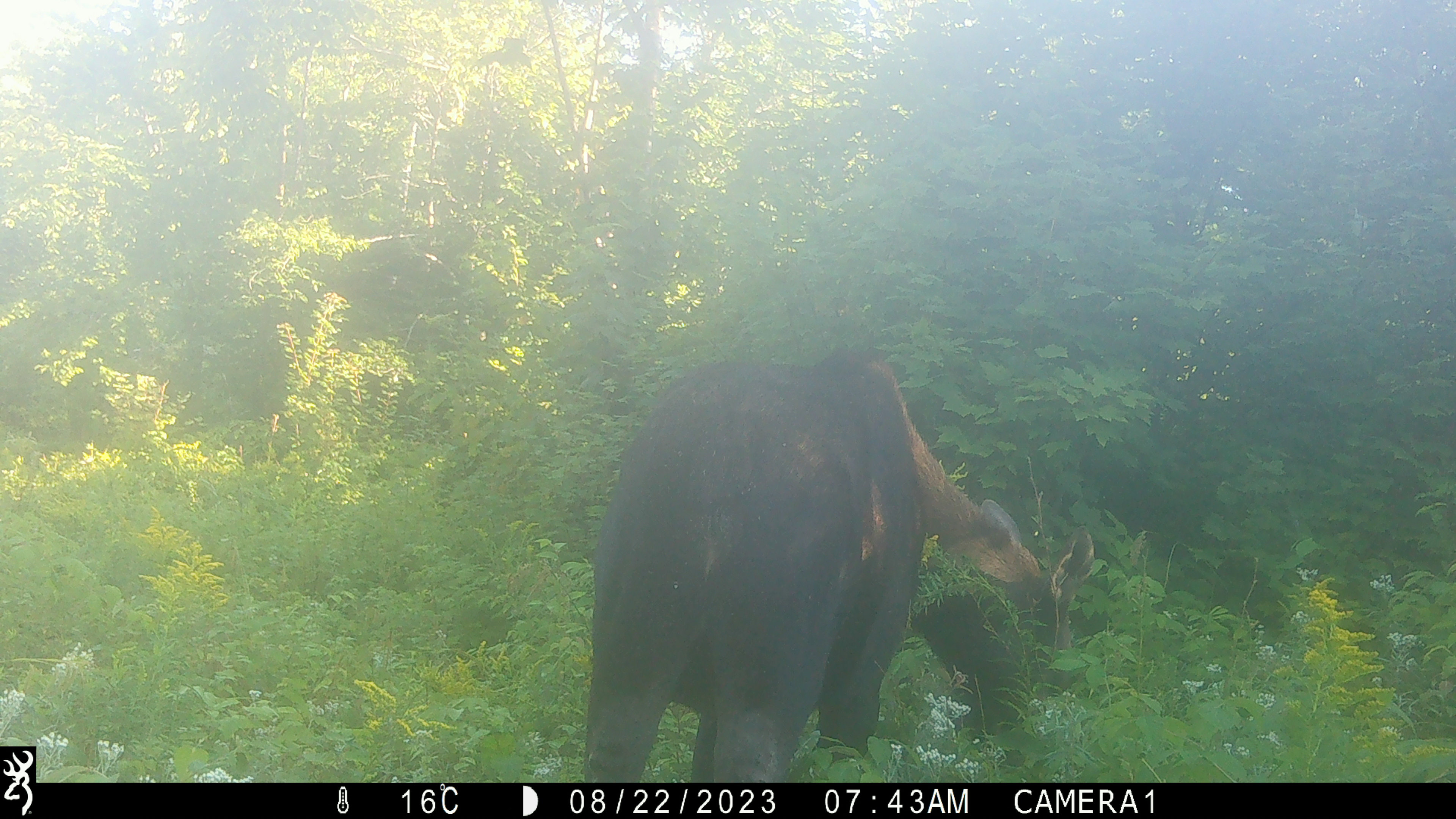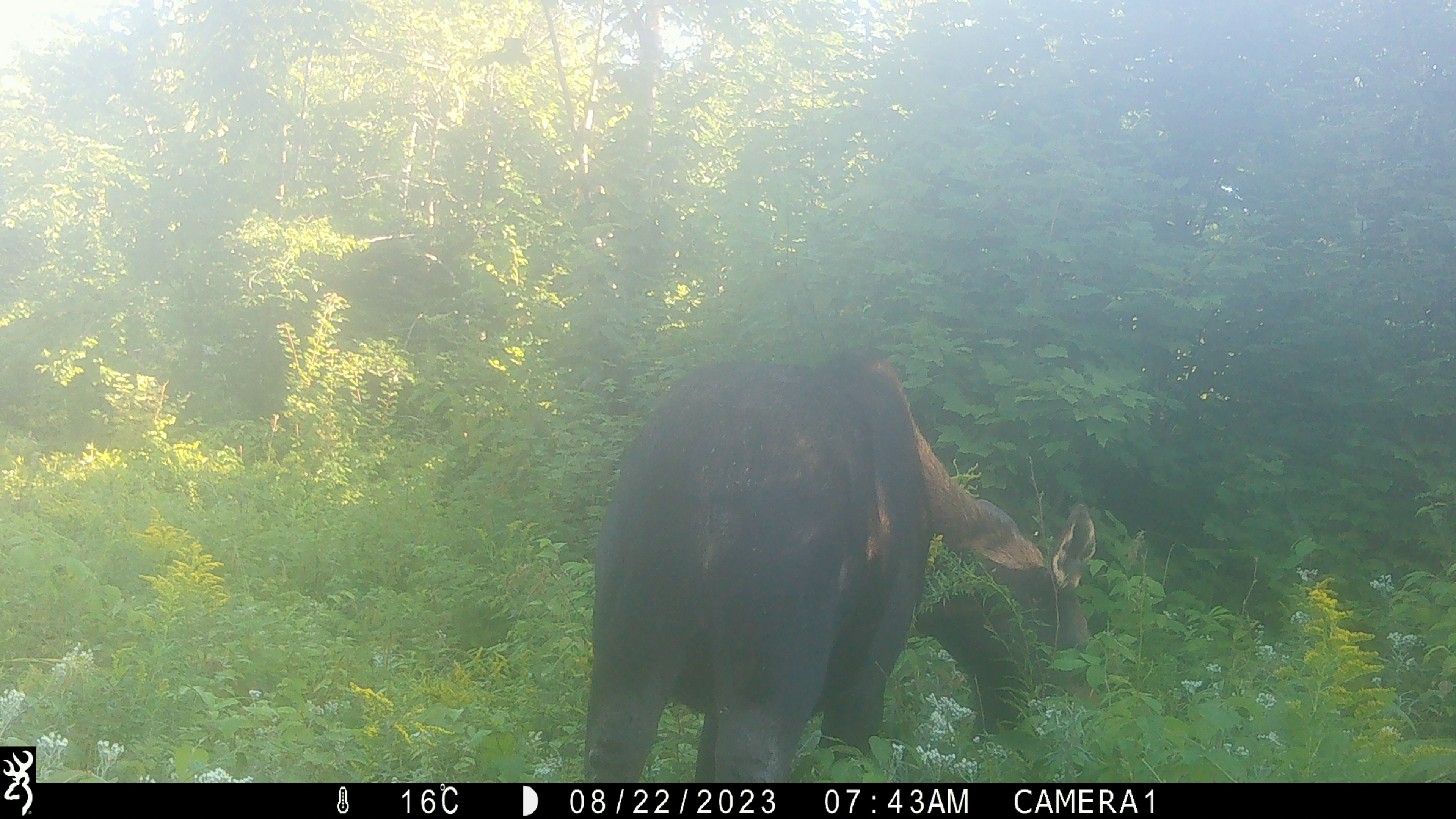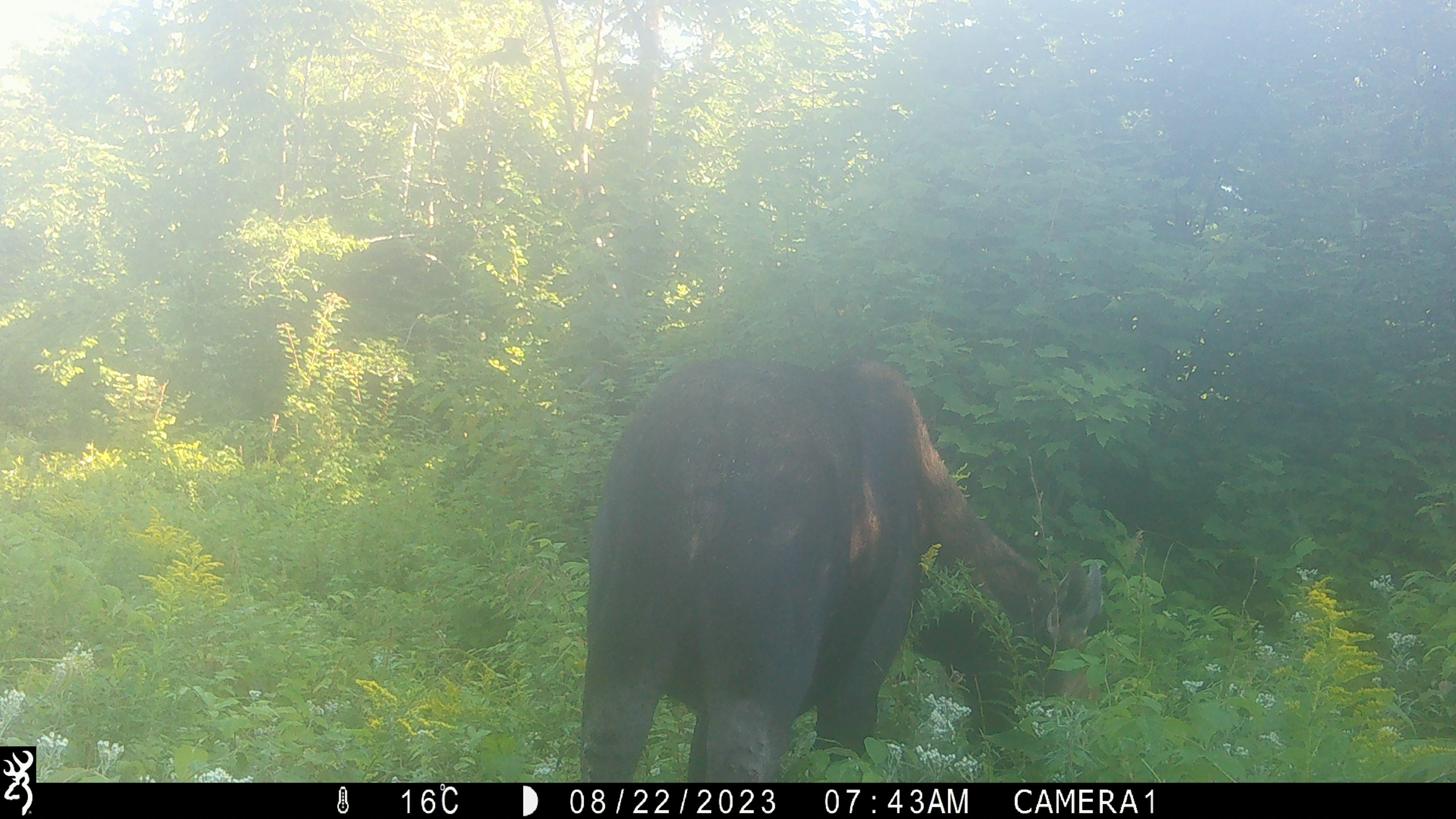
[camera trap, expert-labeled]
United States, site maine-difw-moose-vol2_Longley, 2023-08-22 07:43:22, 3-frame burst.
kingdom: Animalia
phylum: Chordata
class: Mammalia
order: Artiodactyla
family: Cervidae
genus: Alces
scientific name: Alces alces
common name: moose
Moose (Alces alces).